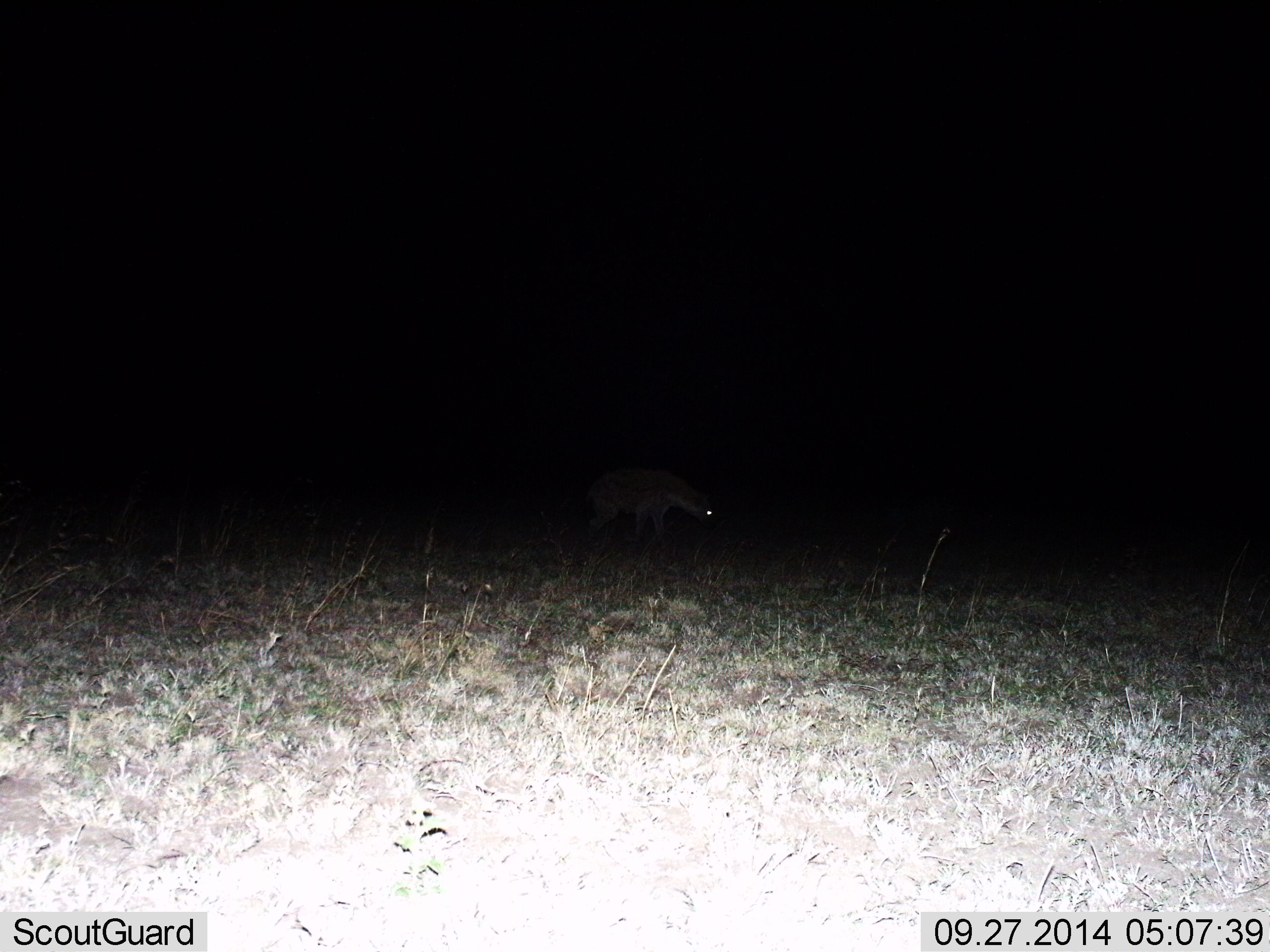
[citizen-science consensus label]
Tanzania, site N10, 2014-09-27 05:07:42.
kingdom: Animalia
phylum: Chordata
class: Mammalia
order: Carnivora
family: Hyaenidae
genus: Crocuta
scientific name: Crocuta crocuta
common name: spotted hyena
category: hyenaspotted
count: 1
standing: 50%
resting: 0%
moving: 50%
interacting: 0%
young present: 0%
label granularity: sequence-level